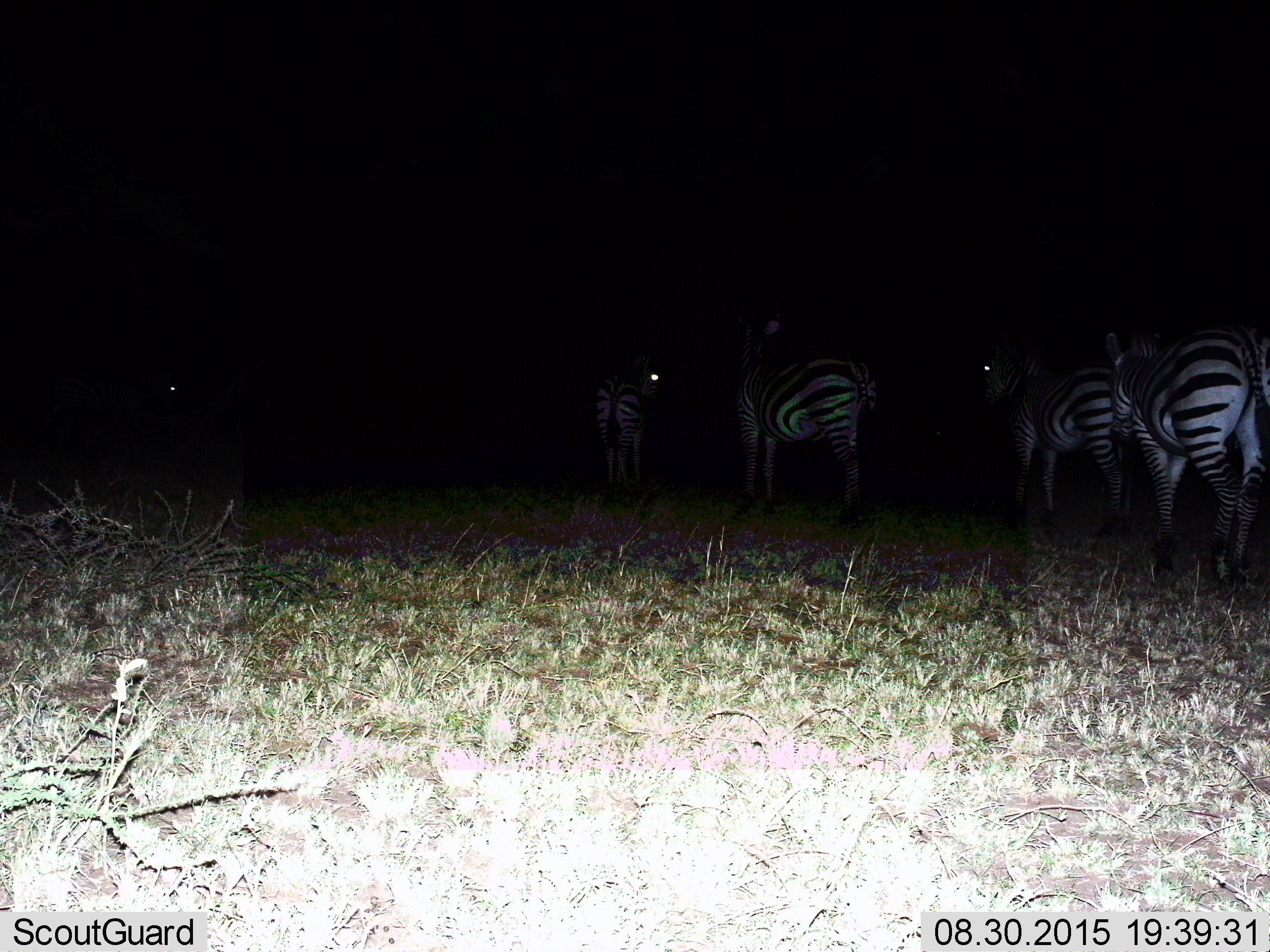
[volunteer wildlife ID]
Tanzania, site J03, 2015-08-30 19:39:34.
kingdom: Animalia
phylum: Chordata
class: Mammalia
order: Perissodactyla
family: Equidae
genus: Equus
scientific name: Equus quagga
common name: plains zebra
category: zebra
Zebra (plains zebra) (Equus quagga), count 5. Behavior (volunteer vote fractions): standing 90%, resting 0%, moving 30%, interacting 0%. Young present (vote fraction): 0%. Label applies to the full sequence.